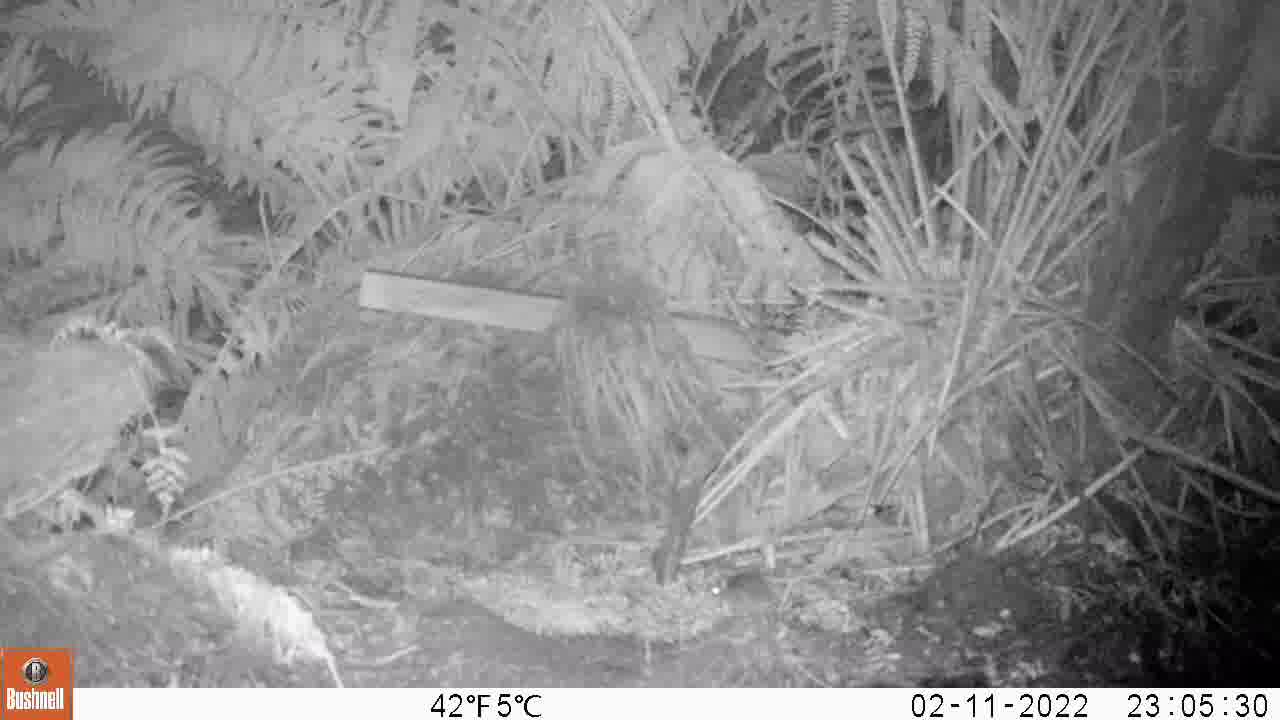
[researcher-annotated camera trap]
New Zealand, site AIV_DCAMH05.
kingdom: Animalia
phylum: Chordata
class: Mammalia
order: Rodentia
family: Muridae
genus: Mus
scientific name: Mus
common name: mouse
Mouse (Mus).